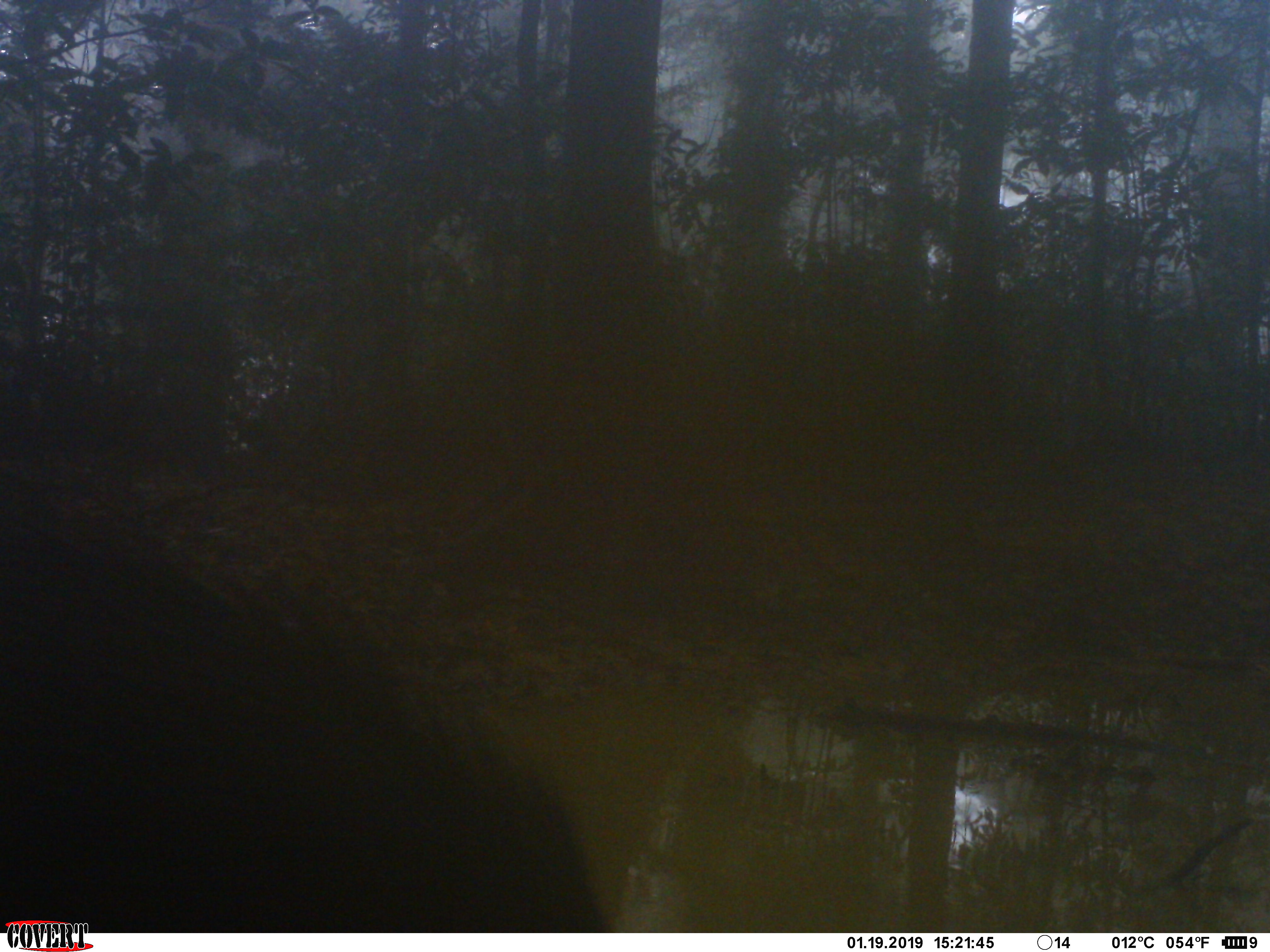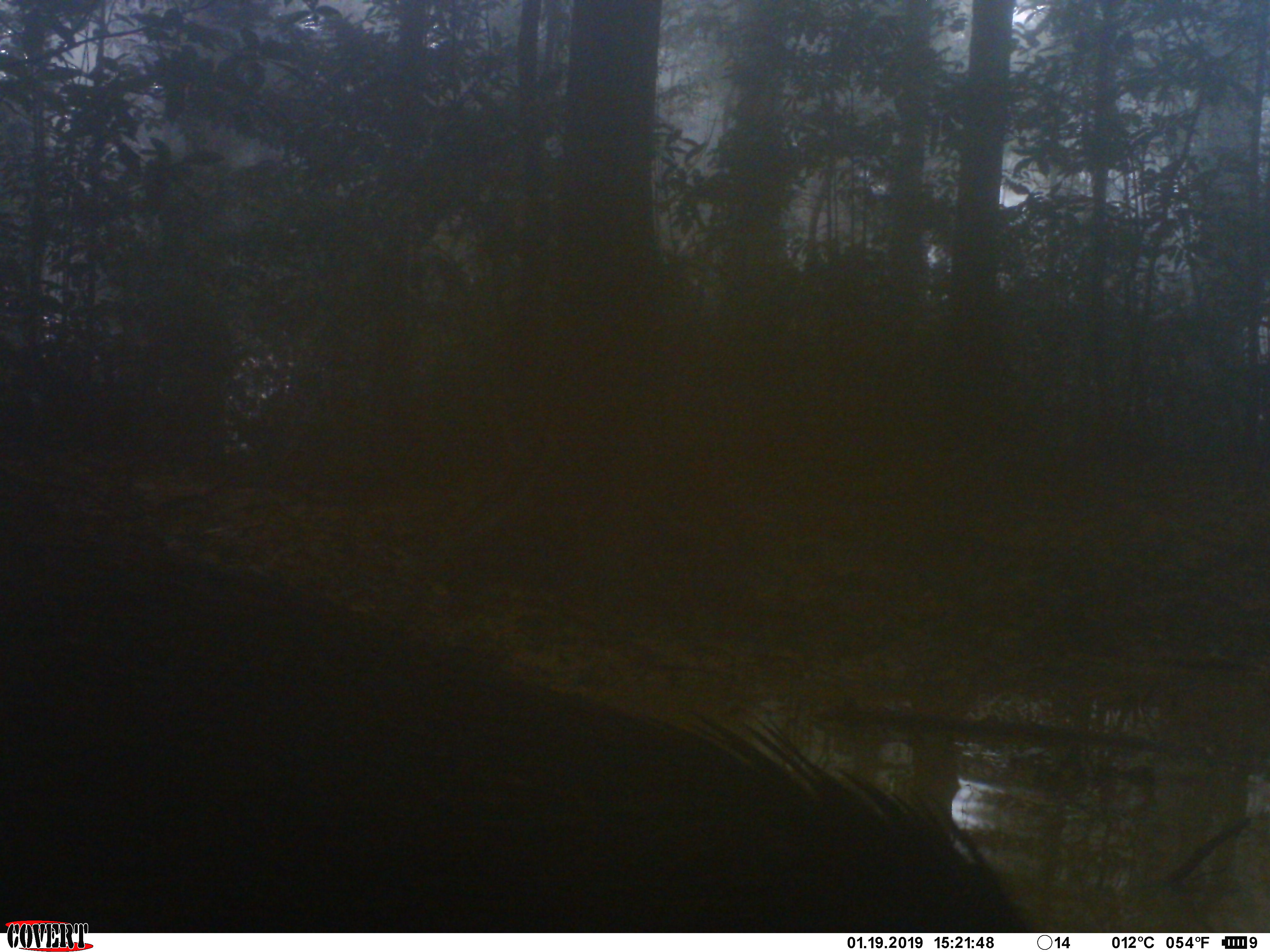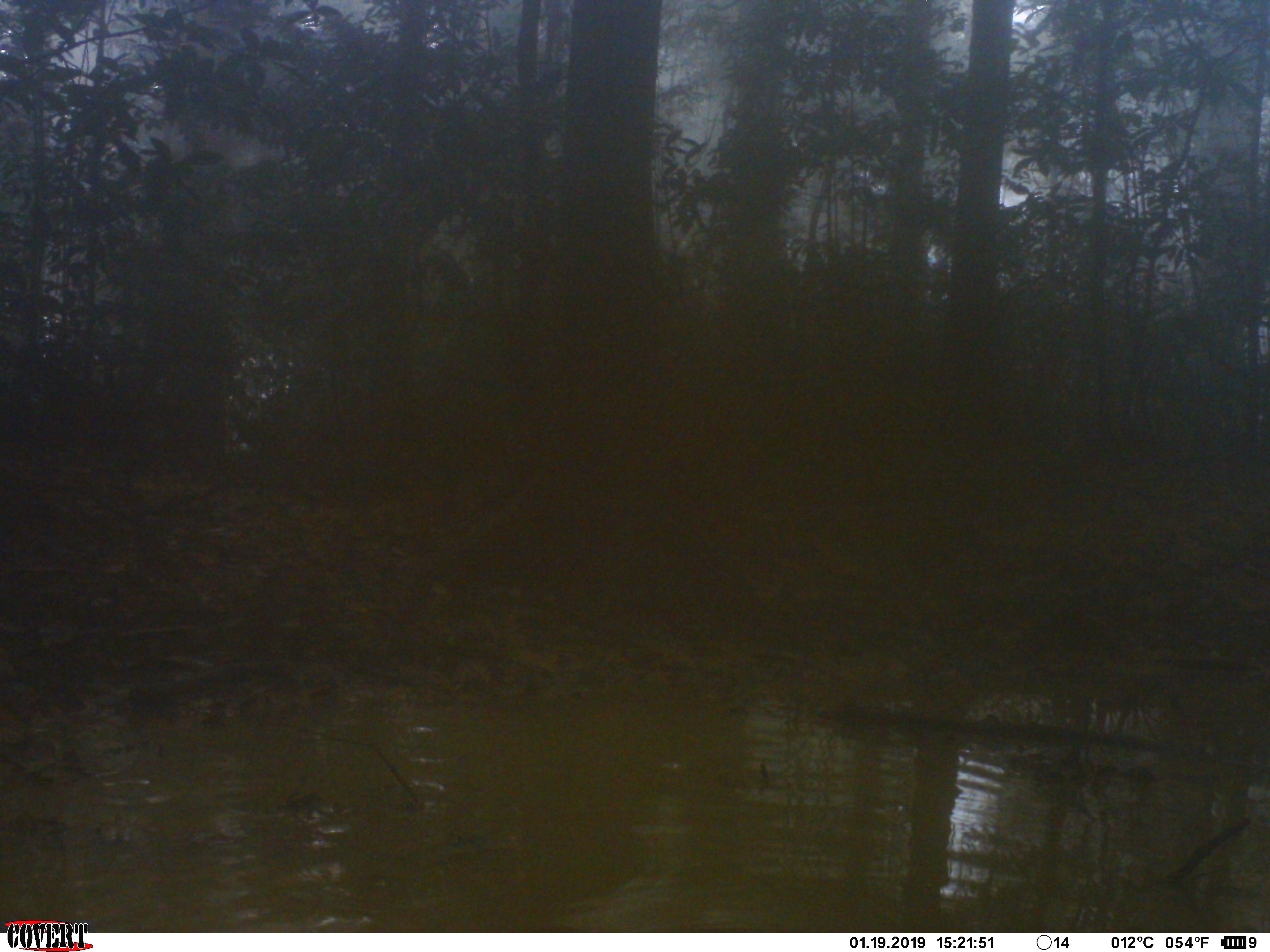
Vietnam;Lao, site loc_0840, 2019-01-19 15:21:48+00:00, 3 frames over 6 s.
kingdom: Animalia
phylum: Chordata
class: Mammalia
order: Artiodactyla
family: Suidae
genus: Sus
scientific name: Sus scrofa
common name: eurasian wild pig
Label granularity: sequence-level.